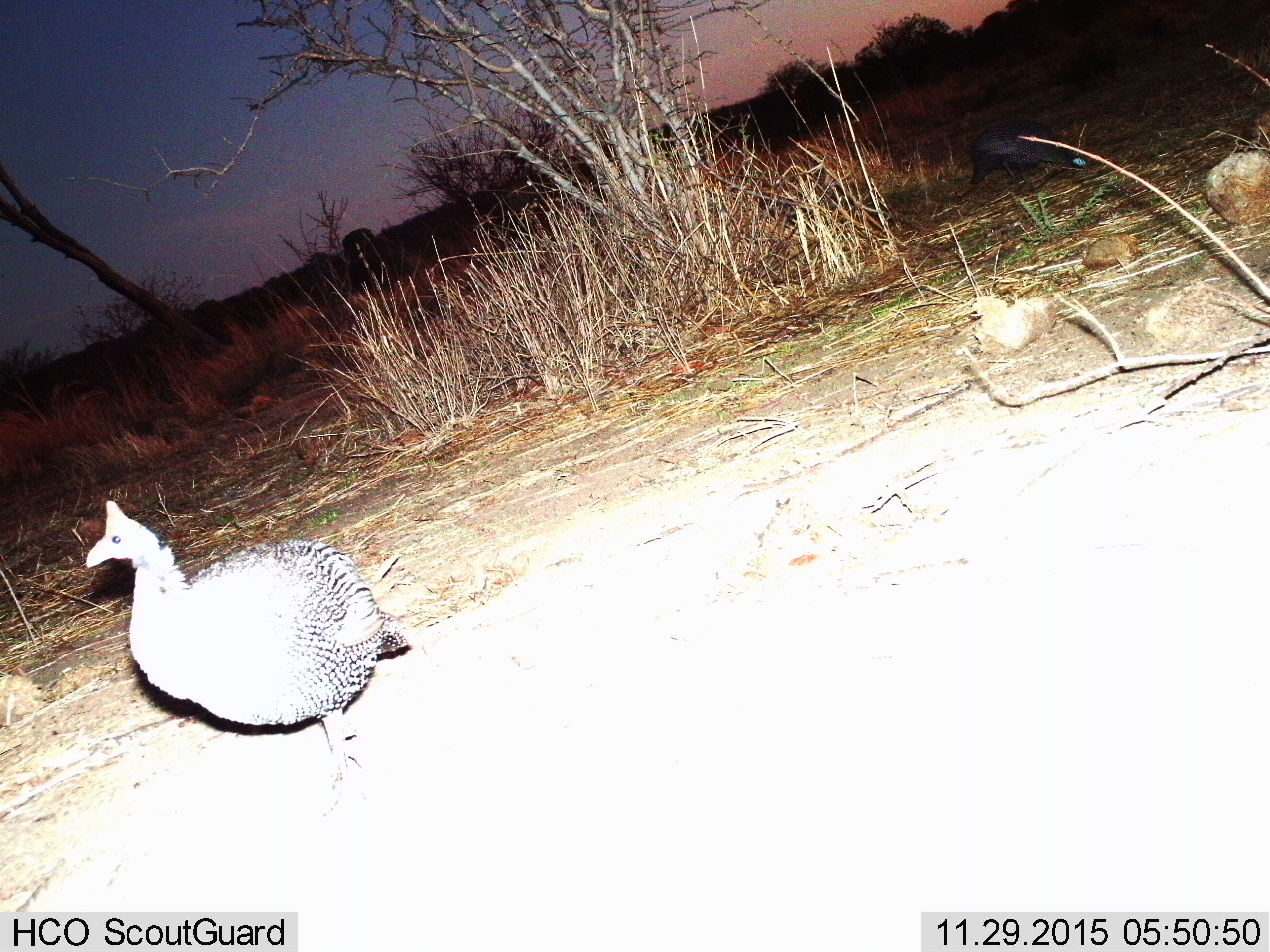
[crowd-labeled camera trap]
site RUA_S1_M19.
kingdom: Animalia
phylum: Chordata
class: Aves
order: Galliformes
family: Numididae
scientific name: Numididae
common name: guineafowl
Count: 2.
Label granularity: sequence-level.